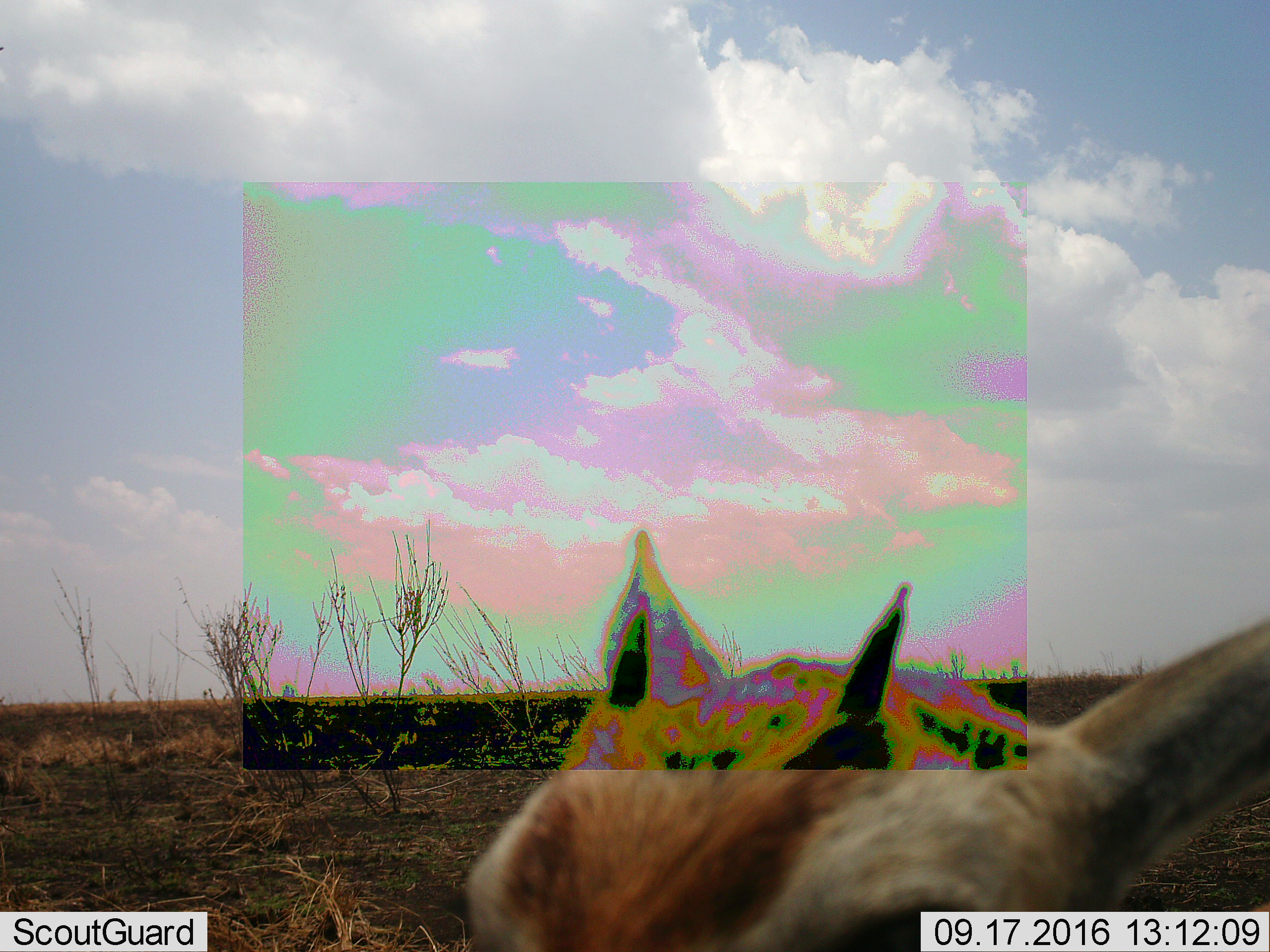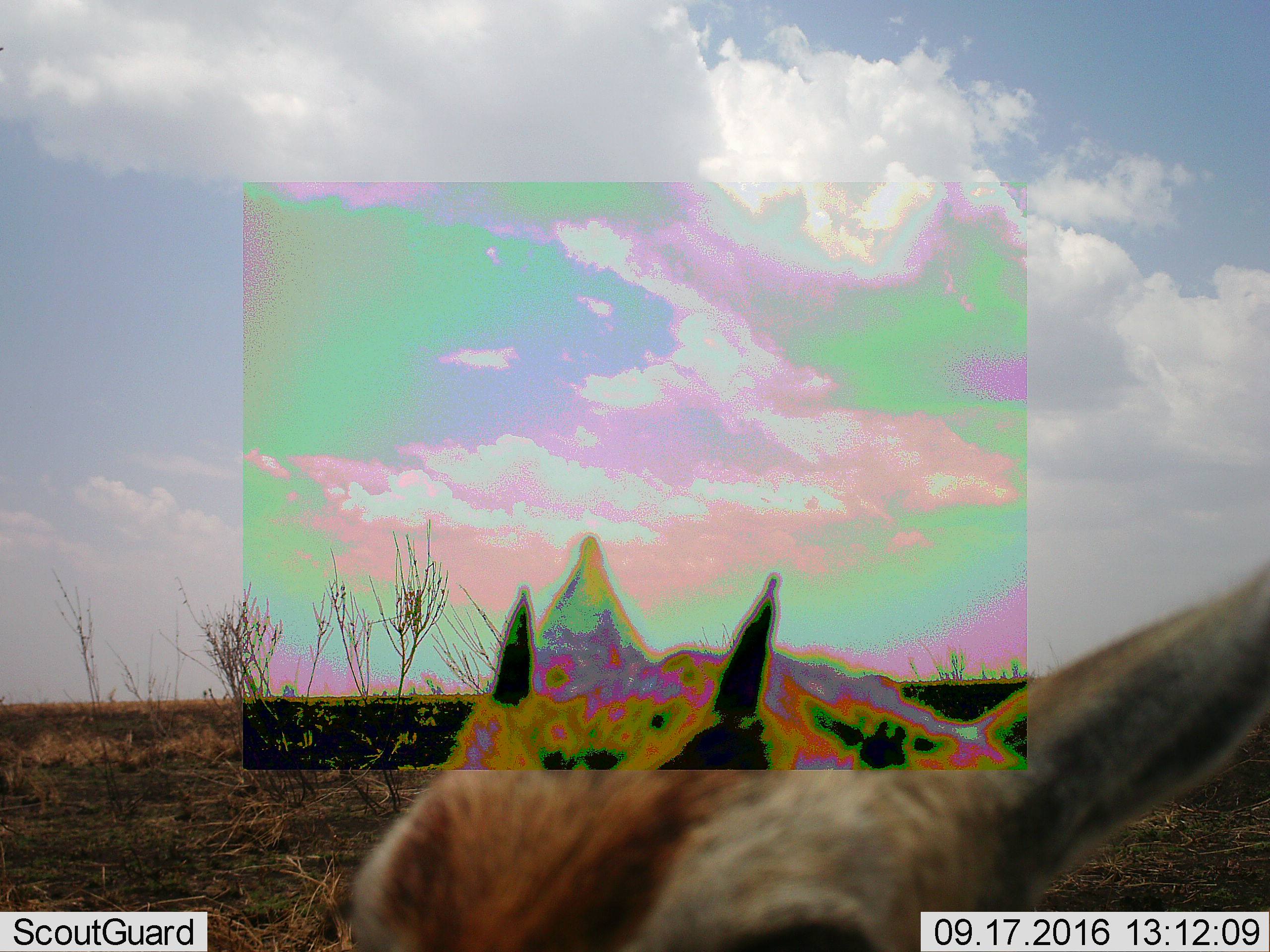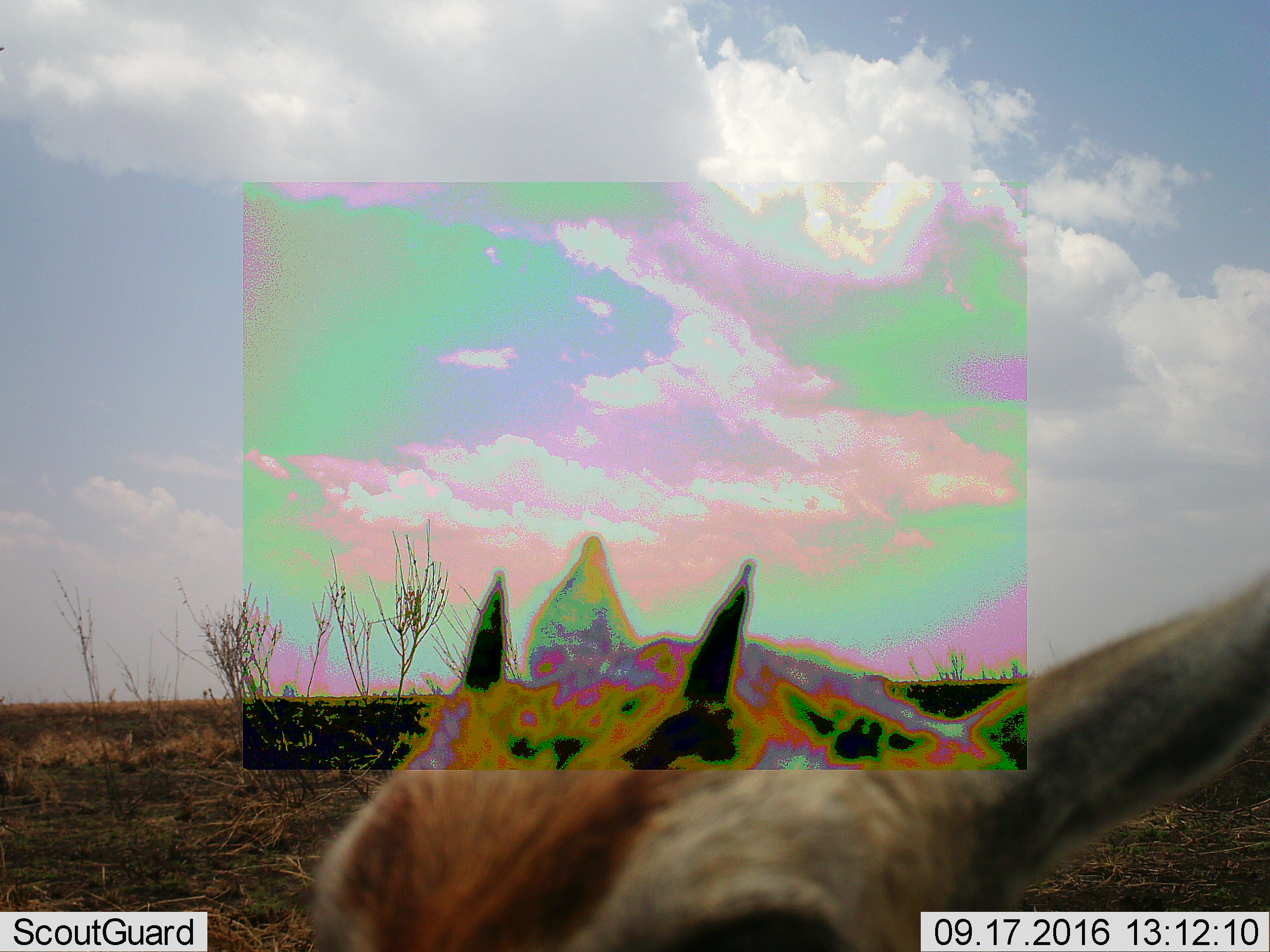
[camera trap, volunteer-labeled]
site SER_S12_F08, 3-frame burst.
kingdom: Animalia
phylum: Chordata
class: Mammalia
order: Artiodactyla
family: Bovidae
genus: Eudorcas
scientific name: Eudorcas thomsonii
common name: thomson's gazelle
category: gazellethomsons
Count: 1.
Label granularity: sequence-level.